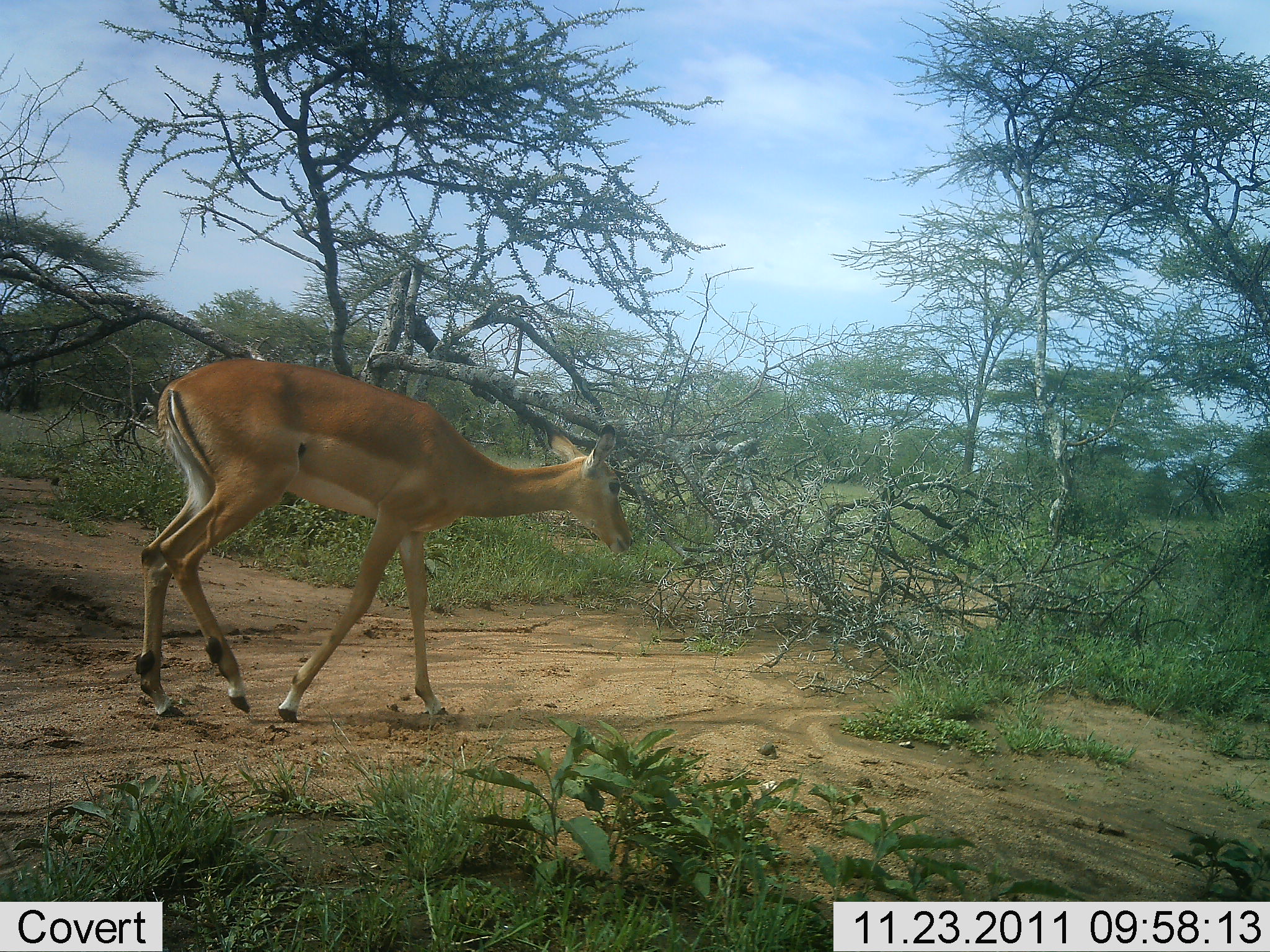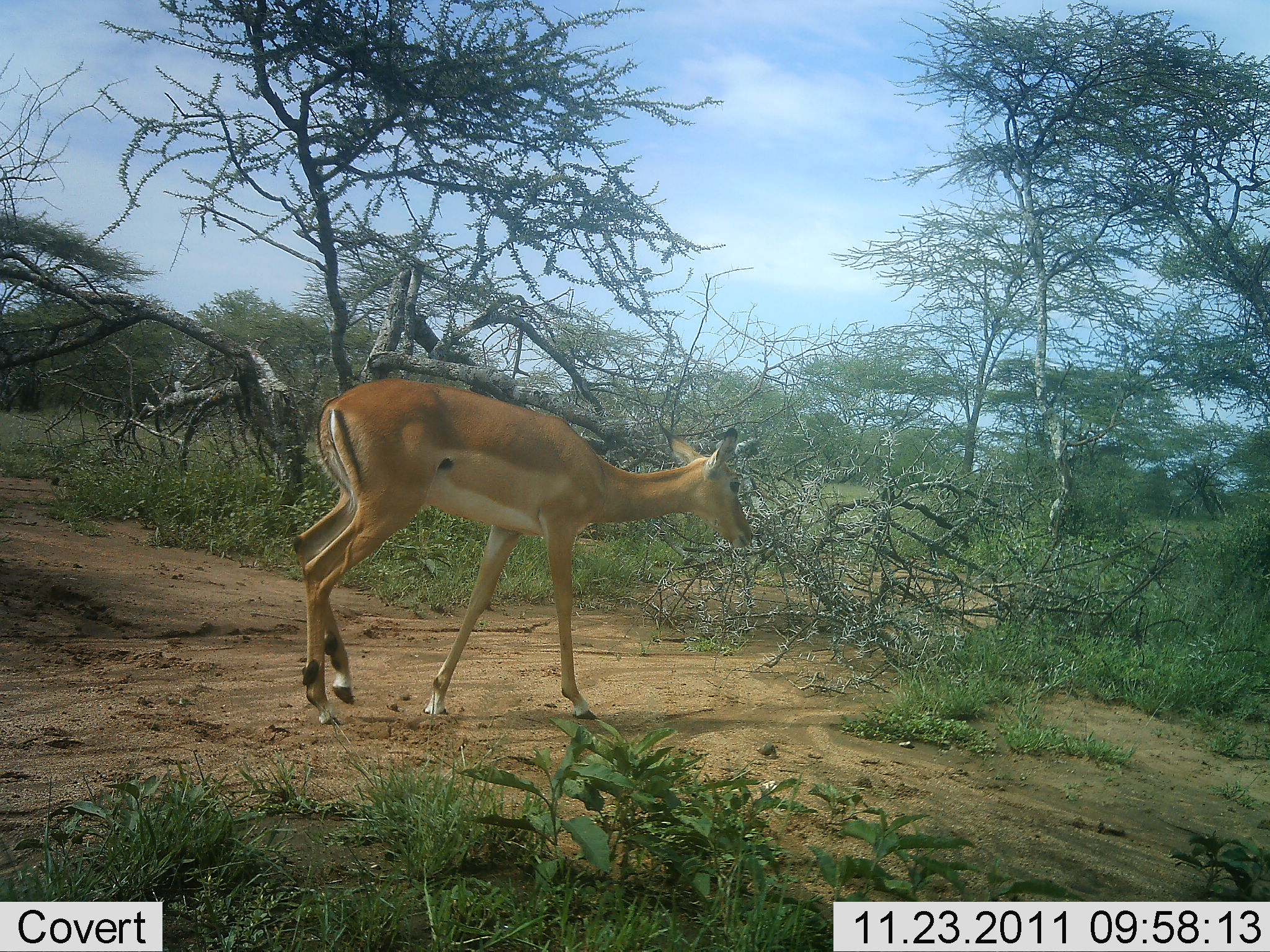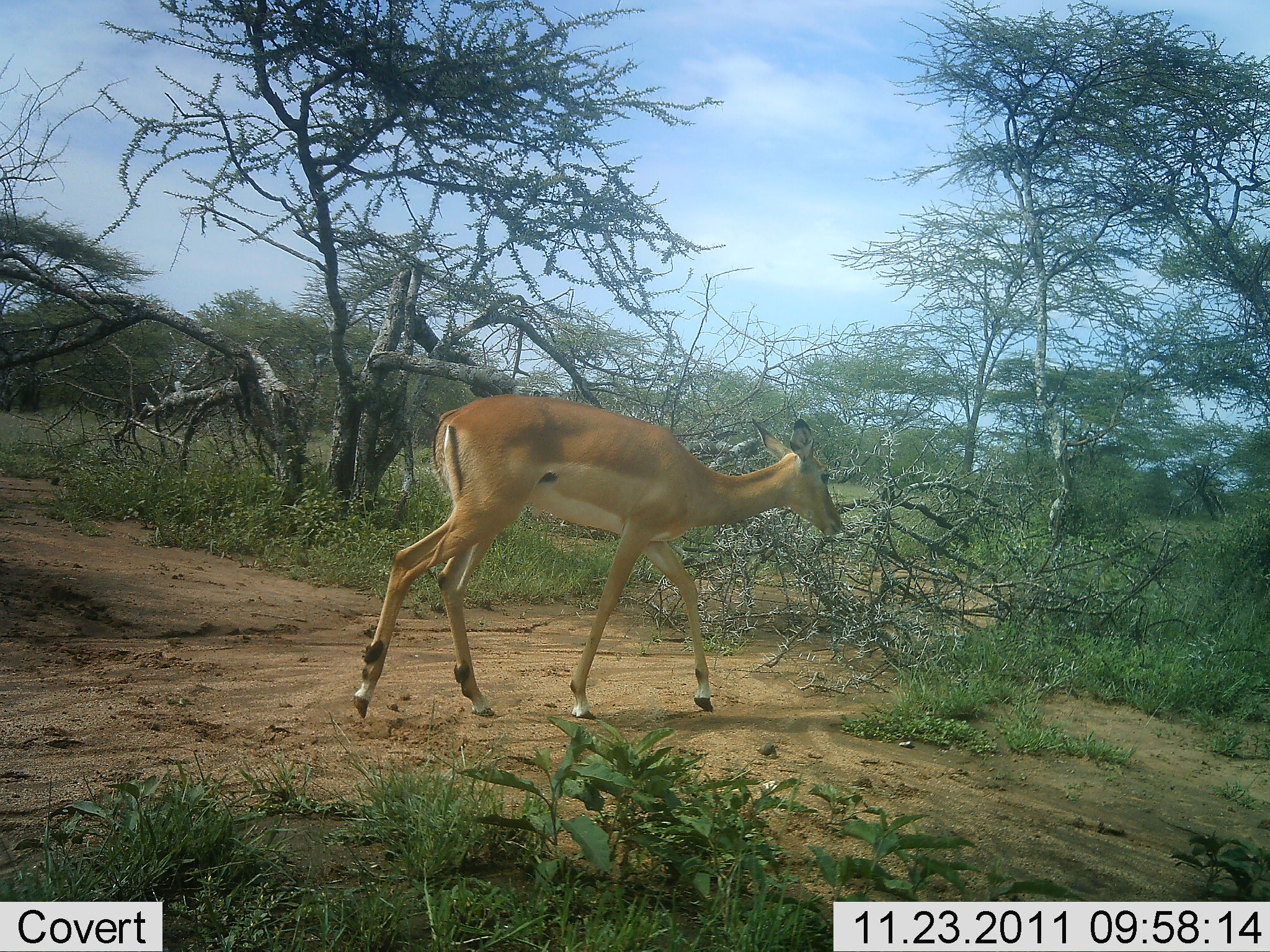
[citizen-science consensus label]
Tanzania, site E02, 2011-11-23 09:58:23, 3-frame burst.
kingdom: Animalia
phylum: Chordata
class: Mammalia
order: Artiodactyla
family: Bovidae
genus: Aepyceros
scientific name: Aepyceros melampus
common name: impala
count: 1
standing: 0%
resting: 0%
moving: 100%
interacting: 0%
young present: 0%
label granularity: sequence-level